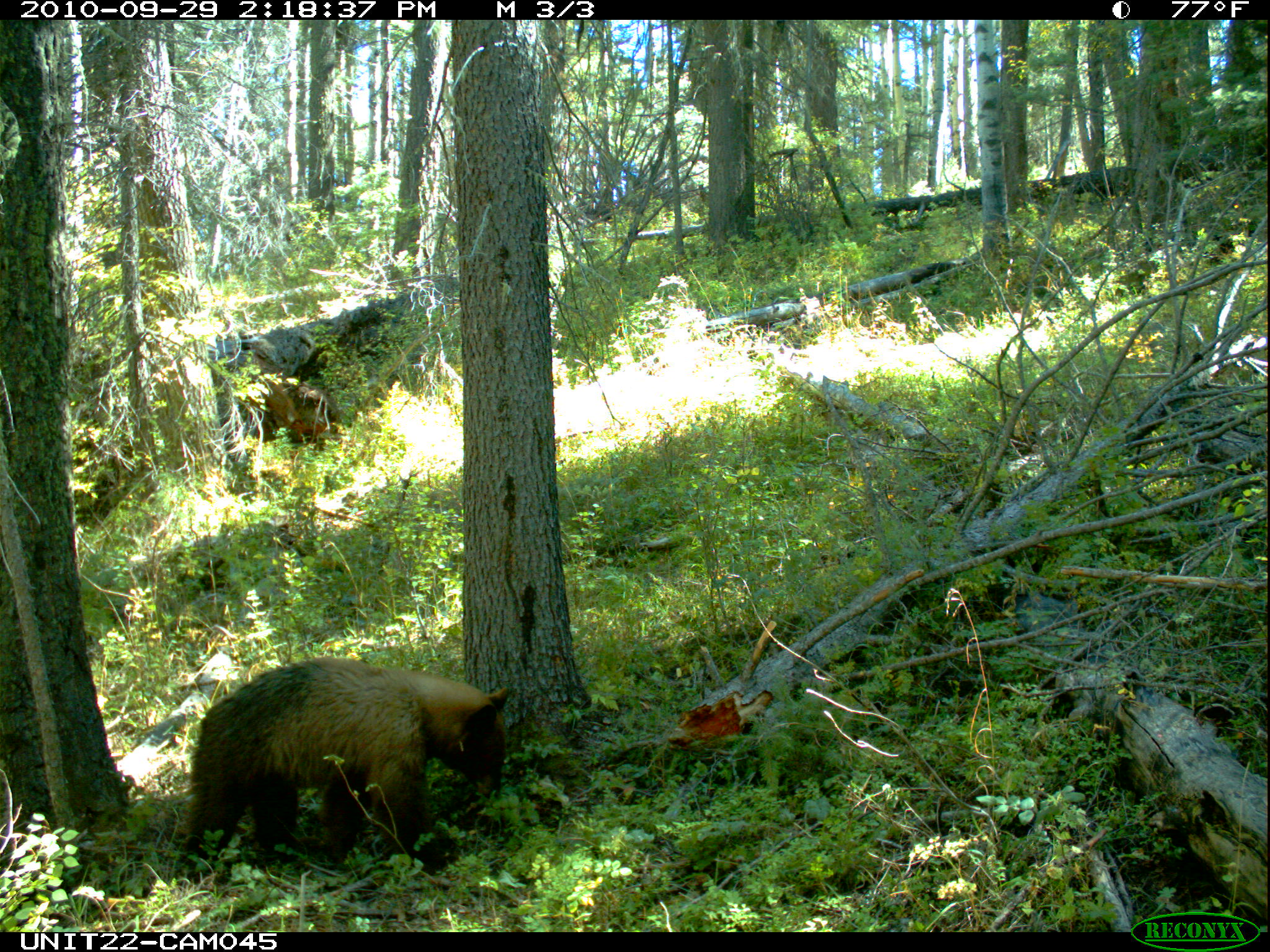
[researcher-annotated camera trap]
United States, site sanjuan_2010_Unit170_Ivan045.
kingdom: Animalia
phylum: Chordata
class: Mammalia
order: Carnivora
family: Ursidae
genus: Ursus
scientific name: Ursus americanus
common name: american black bear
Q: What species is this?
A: Ursus americanus (american black bear).